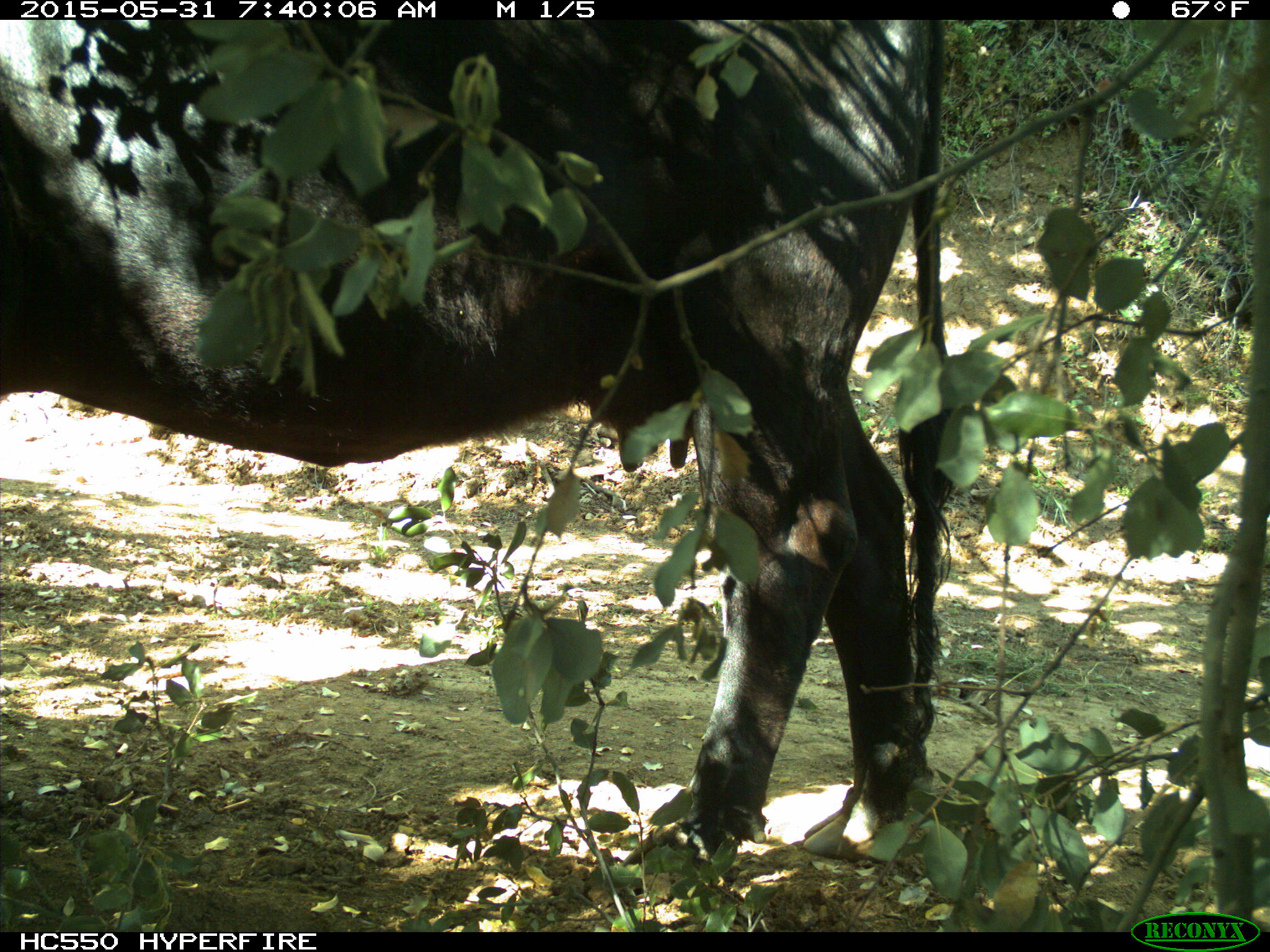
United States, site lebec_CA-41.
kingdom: Animalia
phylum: Chordata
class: Mammalia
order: Artiodactyla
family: Bovidae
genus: Bos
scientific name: Bos taurus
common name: domestic cow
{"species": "Bos taurus (domestic cow)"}